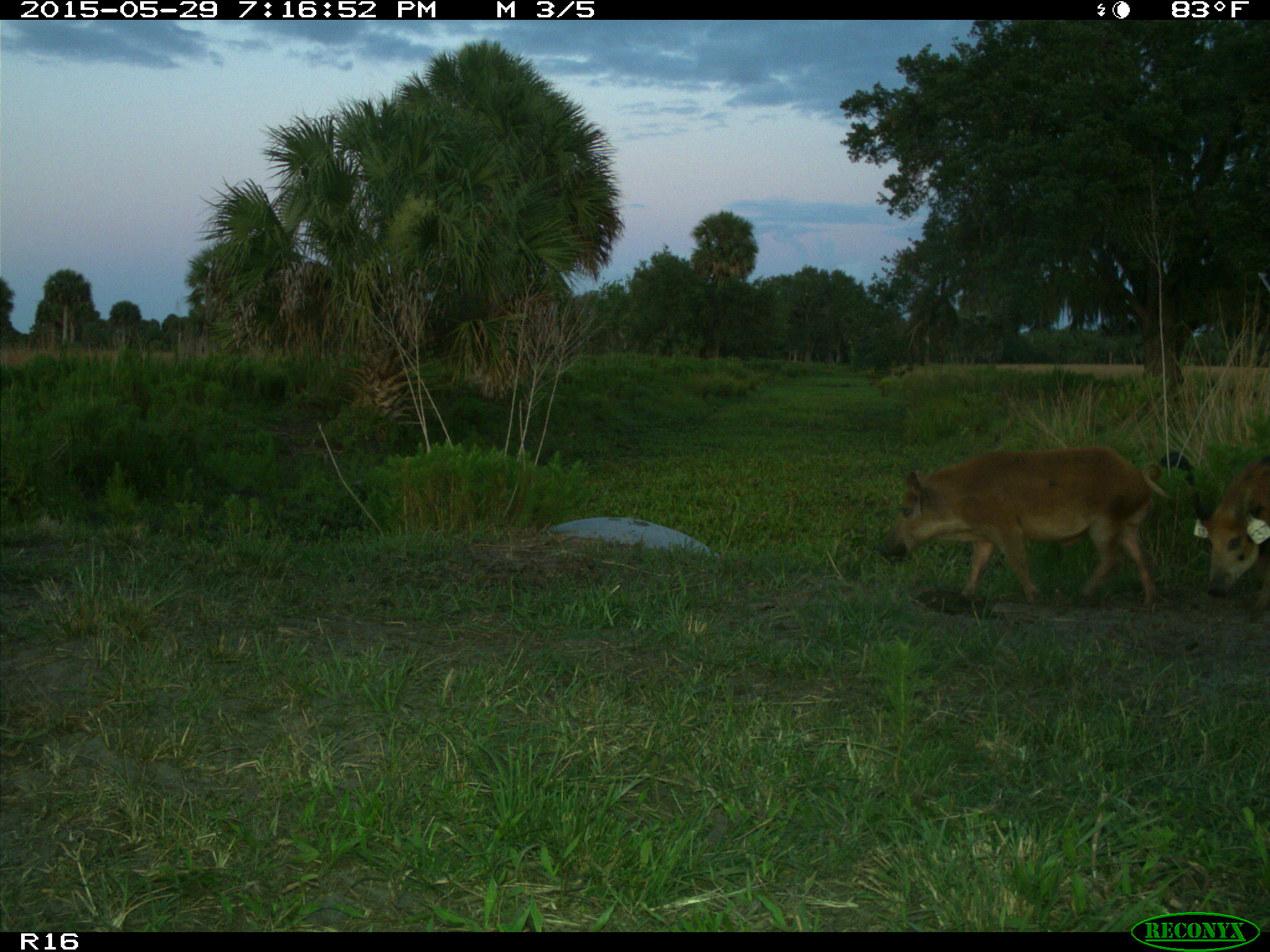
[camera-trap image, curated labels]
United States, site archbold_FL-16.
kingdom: Animalia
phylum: Chordata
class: Mammalia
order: Artiodactyla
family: Suidae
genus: Sus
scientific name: Sus scrofa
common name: wild boar